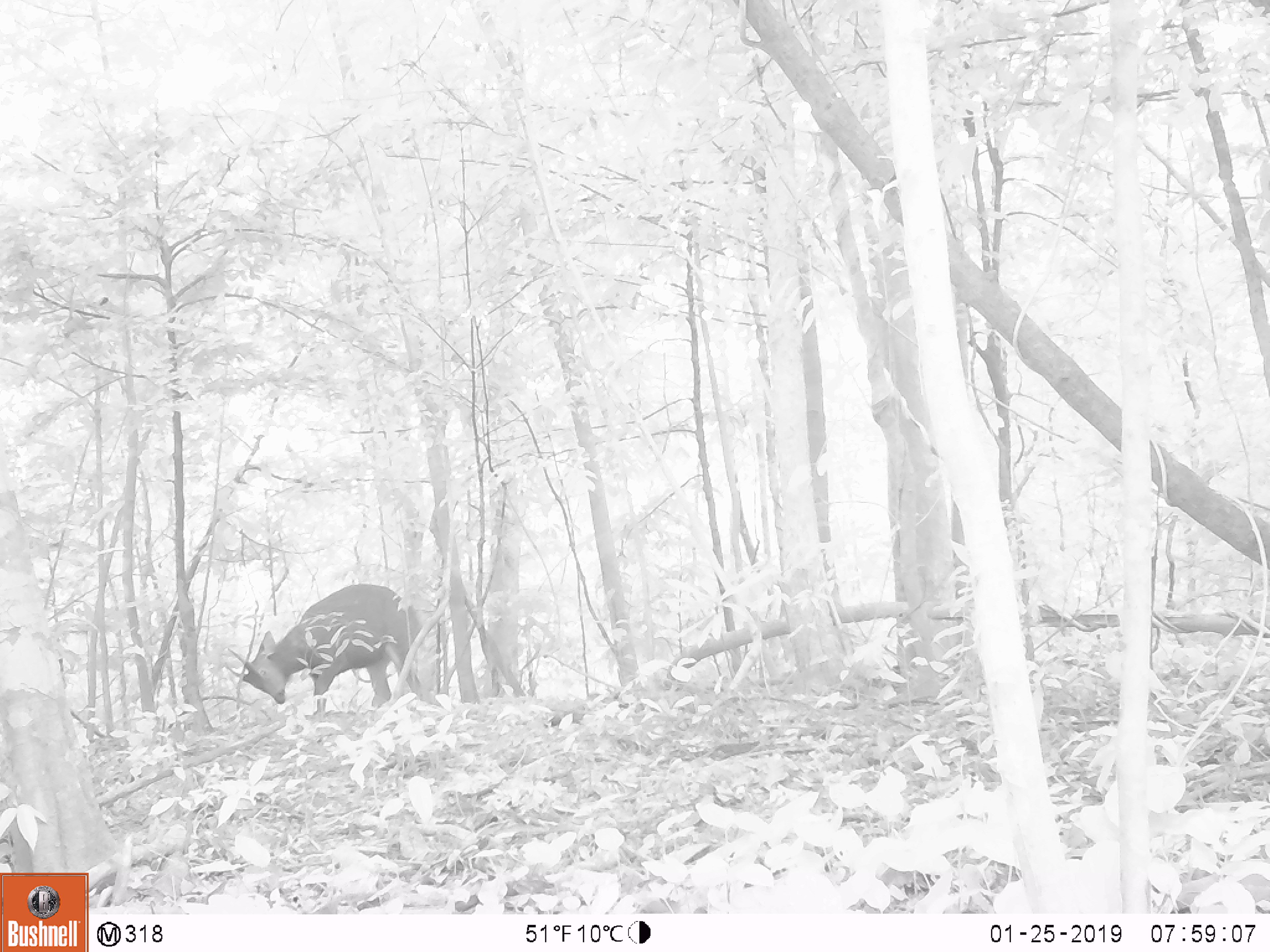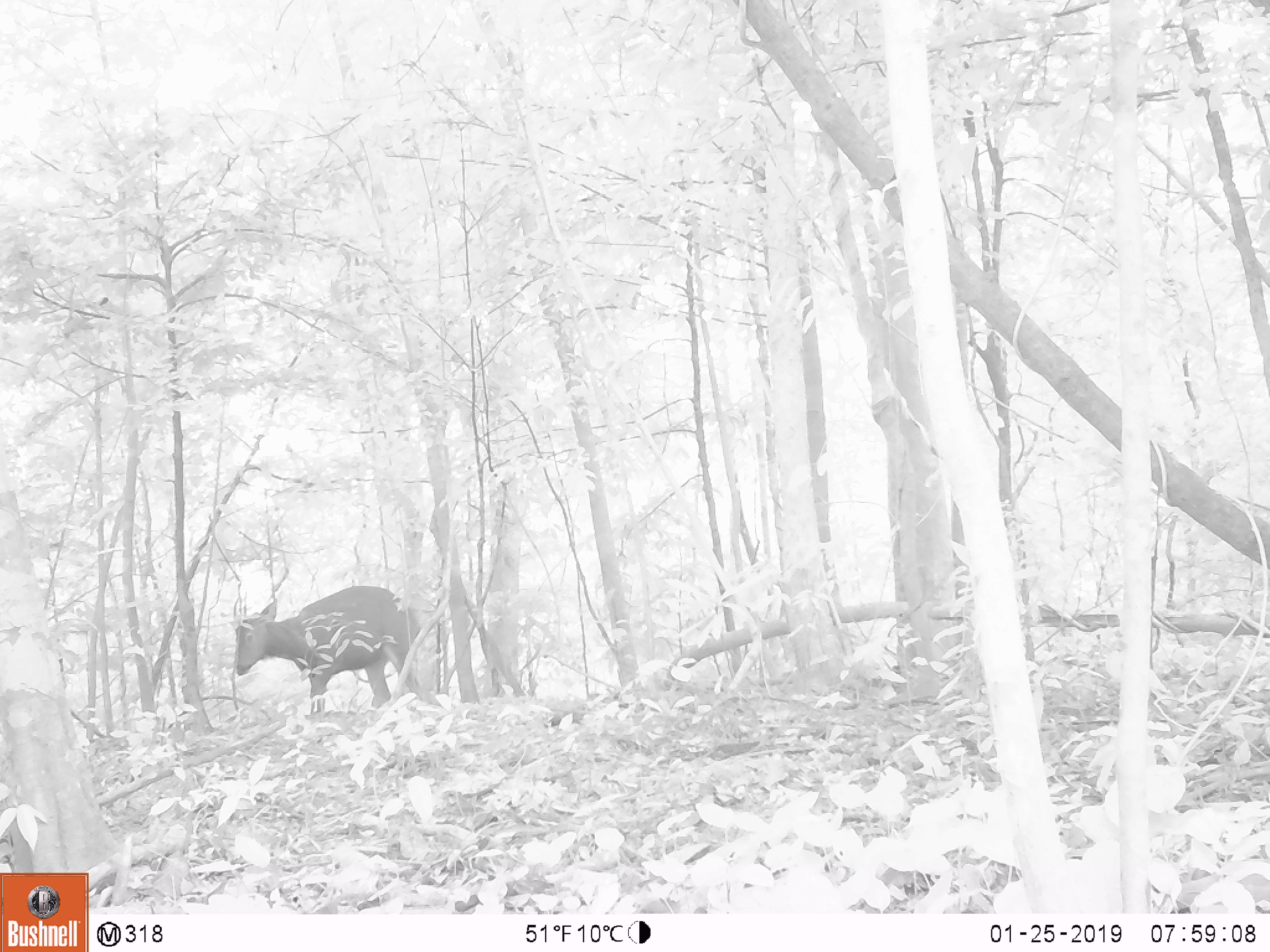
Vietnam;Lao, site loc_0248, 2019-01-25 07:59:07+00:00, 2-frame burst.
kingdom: Animalia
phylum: Chordata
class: Mammalia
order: Artiodactyla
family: Cervidae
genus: Rusa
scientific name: Rusa unicolor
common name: sambar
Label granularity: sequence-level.